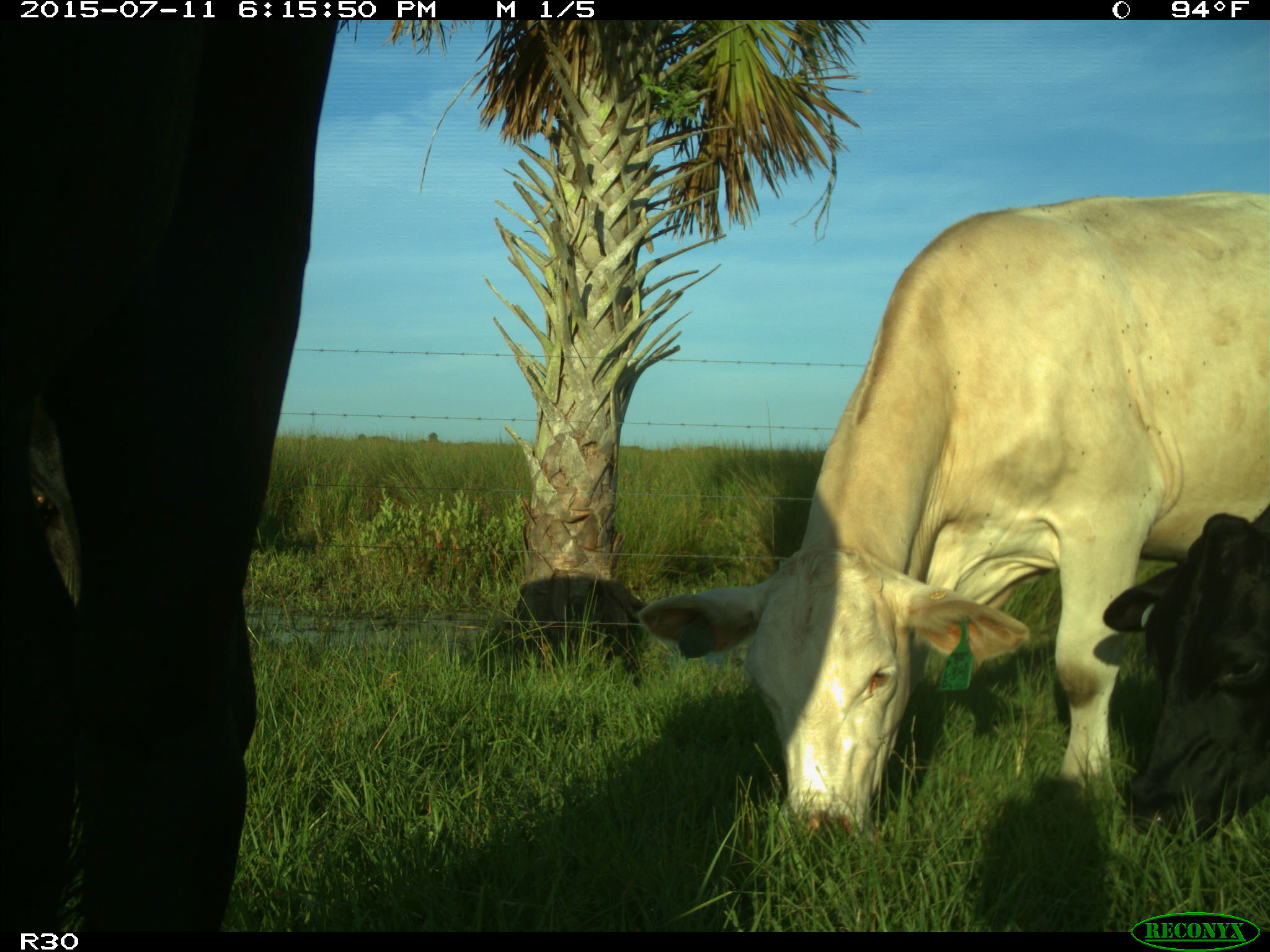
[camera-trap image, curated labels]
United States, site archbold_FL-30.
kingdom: Animalia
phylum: Chordata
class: Mammalia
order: Artiodactyla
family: Bovidae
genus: Bos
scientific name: Bos taurus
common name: domestic cow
Bos taurus (domestic cow).